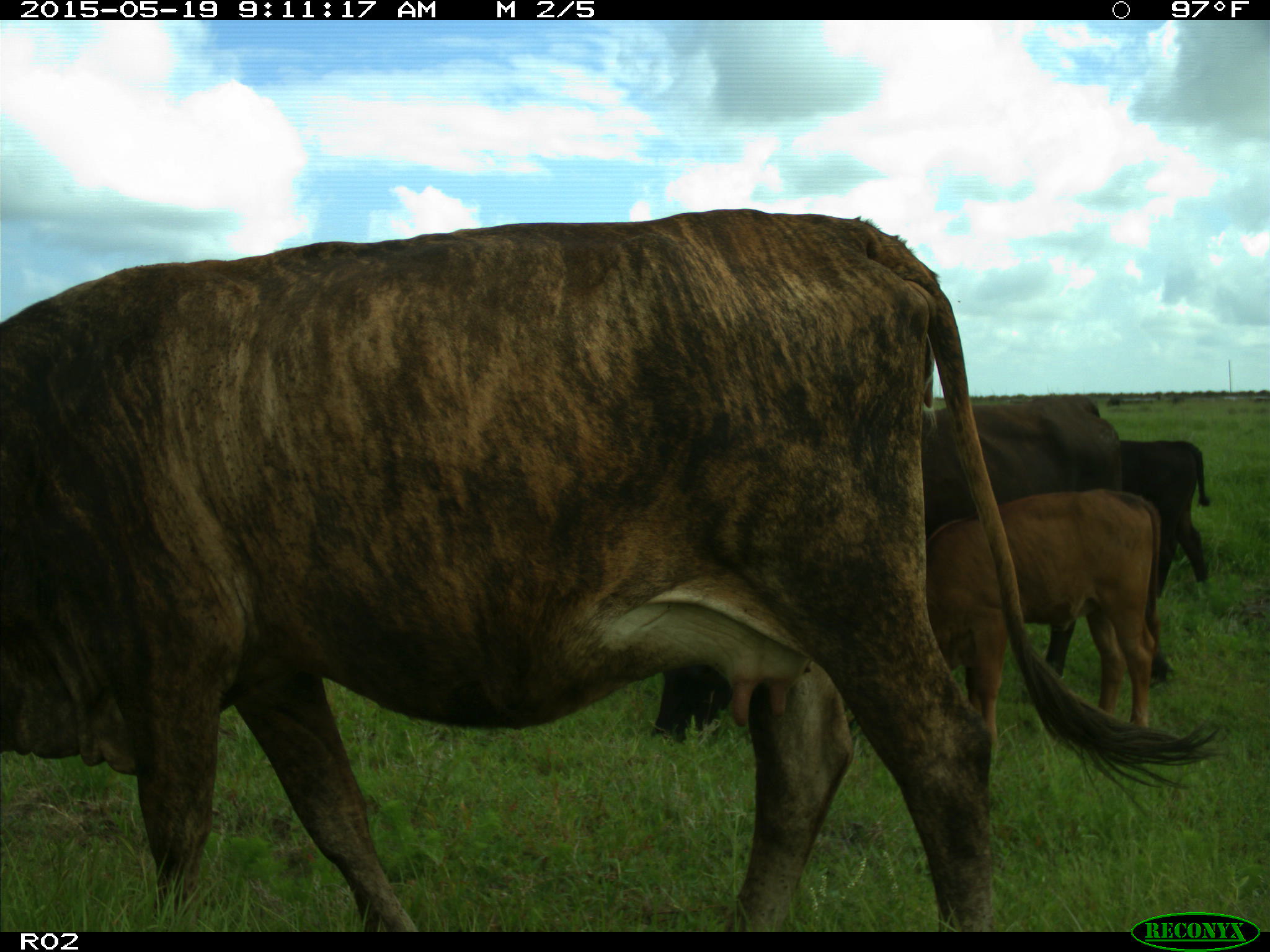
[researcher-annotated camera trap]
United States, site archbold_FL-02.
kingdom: Animalia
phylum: Chordata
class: Mammalia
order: Artiodactyla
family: Bovidae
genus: Bos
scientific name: Bos taurus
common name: domestic cow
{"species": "Bos taurus (domestic cow)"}